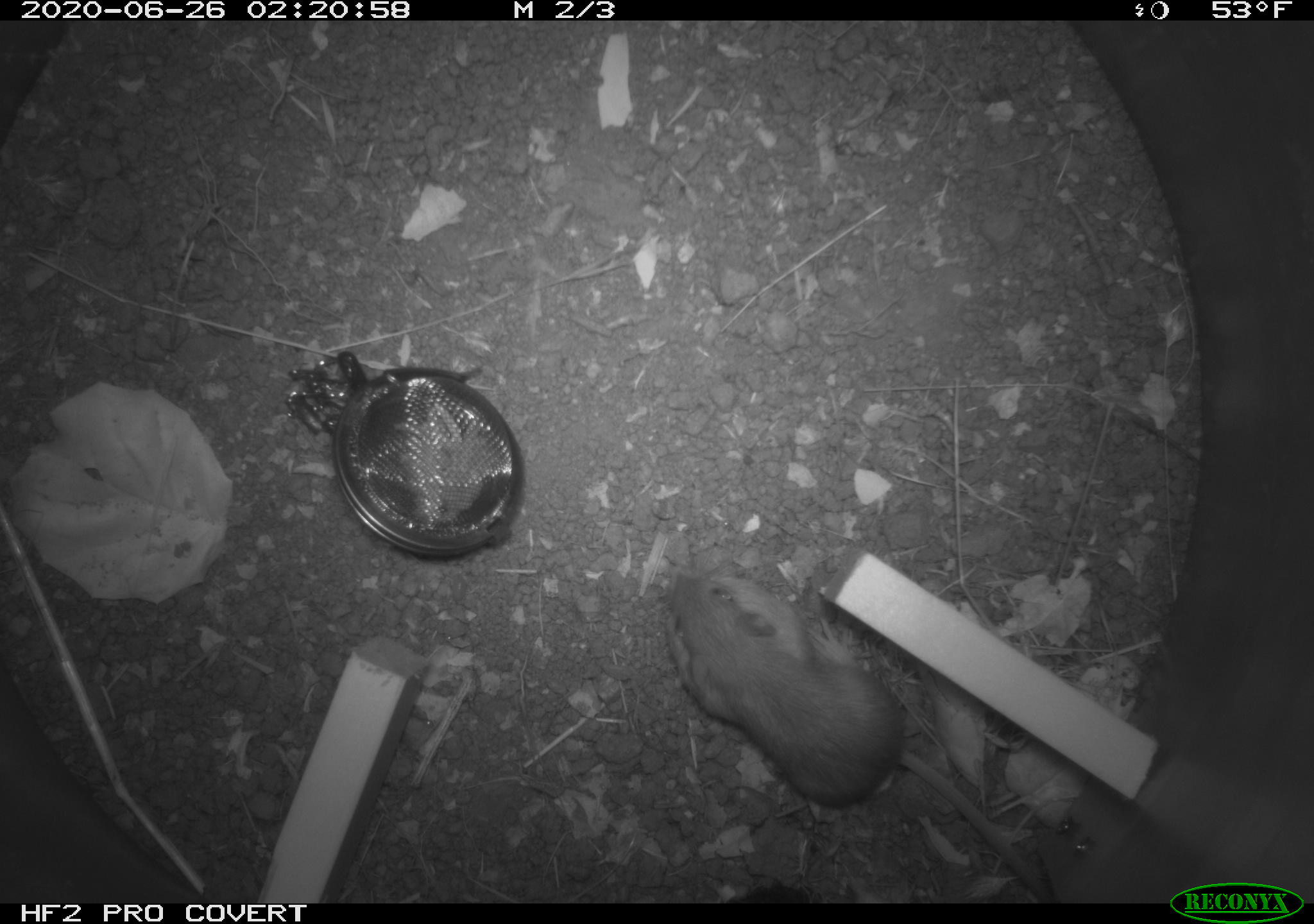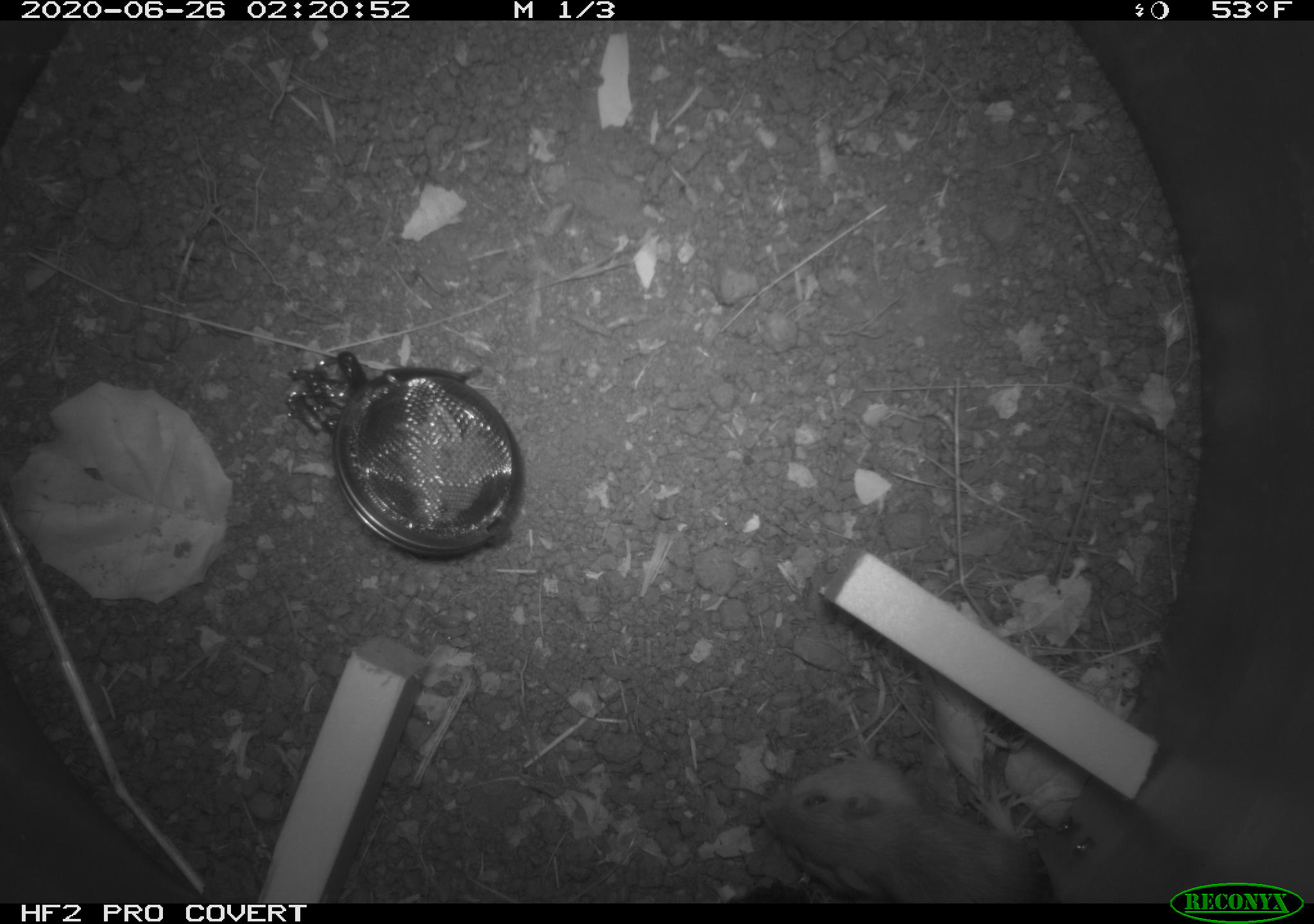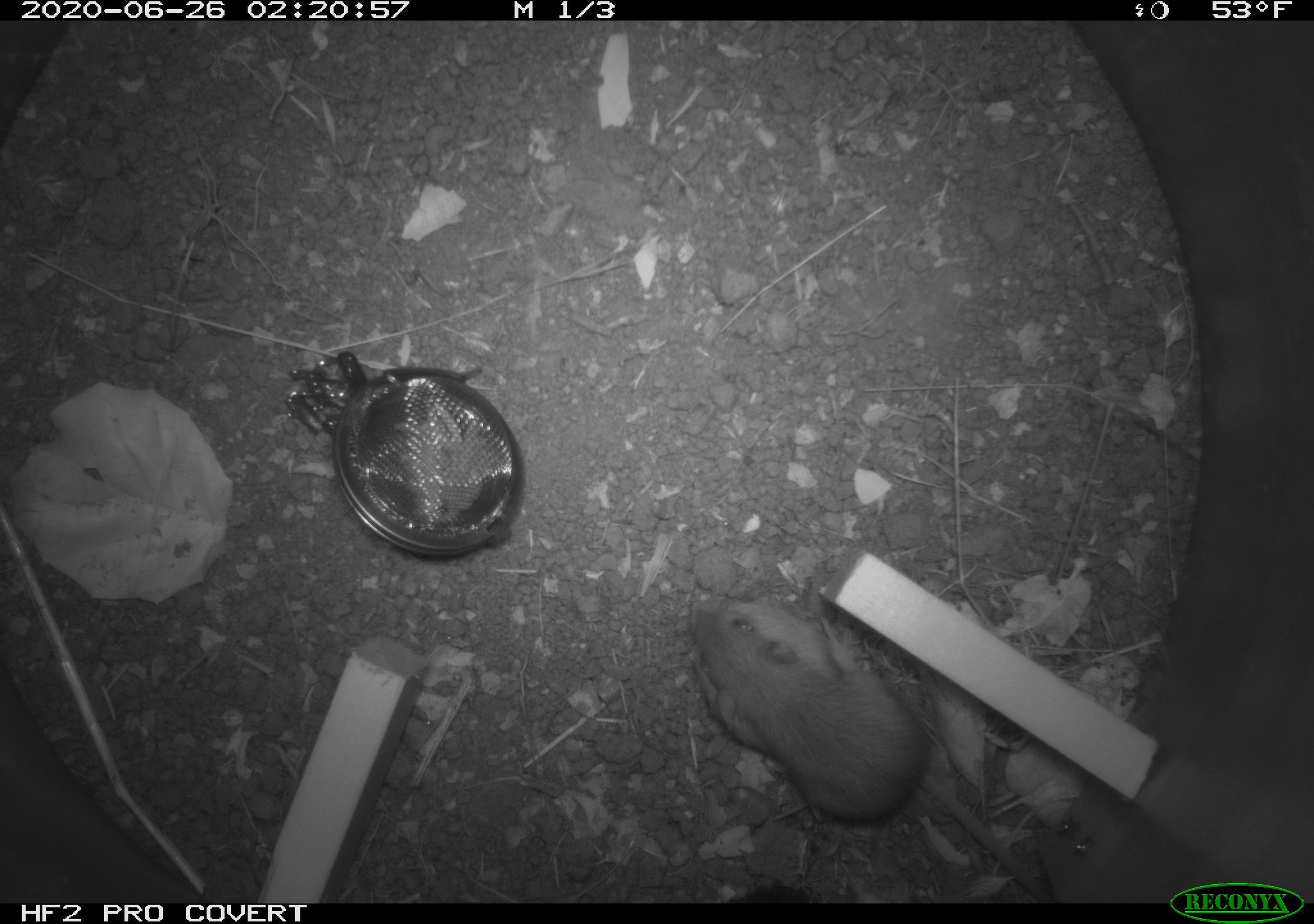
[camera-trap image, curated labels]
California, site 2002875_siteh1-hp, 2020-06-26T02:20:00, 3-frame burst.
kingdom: Animalia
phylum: Chordata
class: Mammalia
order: Rodentia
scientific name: Rodentia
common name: rodent